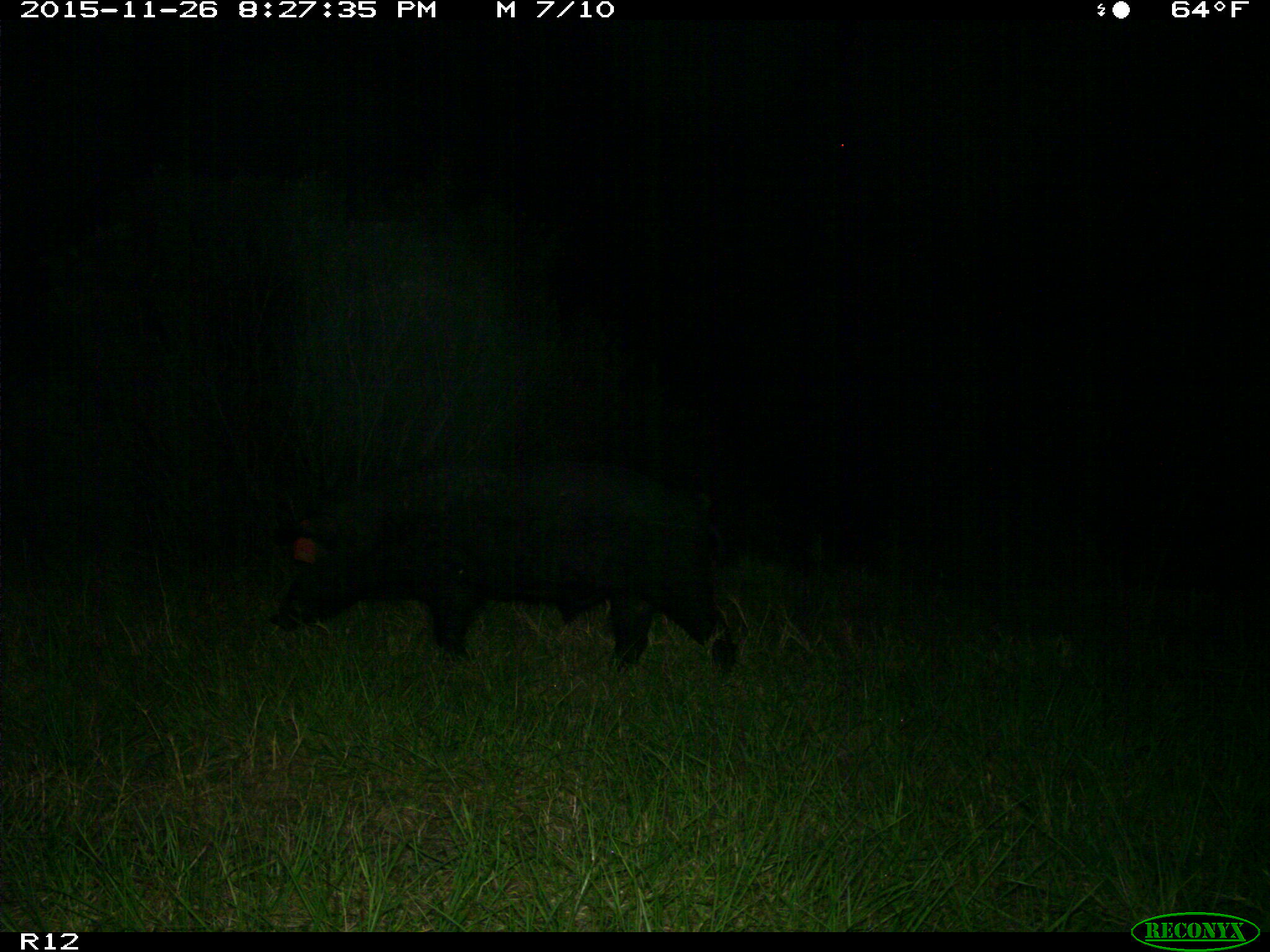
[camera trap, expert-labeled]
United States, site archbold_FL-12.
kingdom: Animalia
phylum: Chordata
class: Mammalia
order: Artiodactyla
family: Suidae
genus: Sus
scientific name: Sus scrofa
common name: wild boar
Sus scrofa (wild boar).